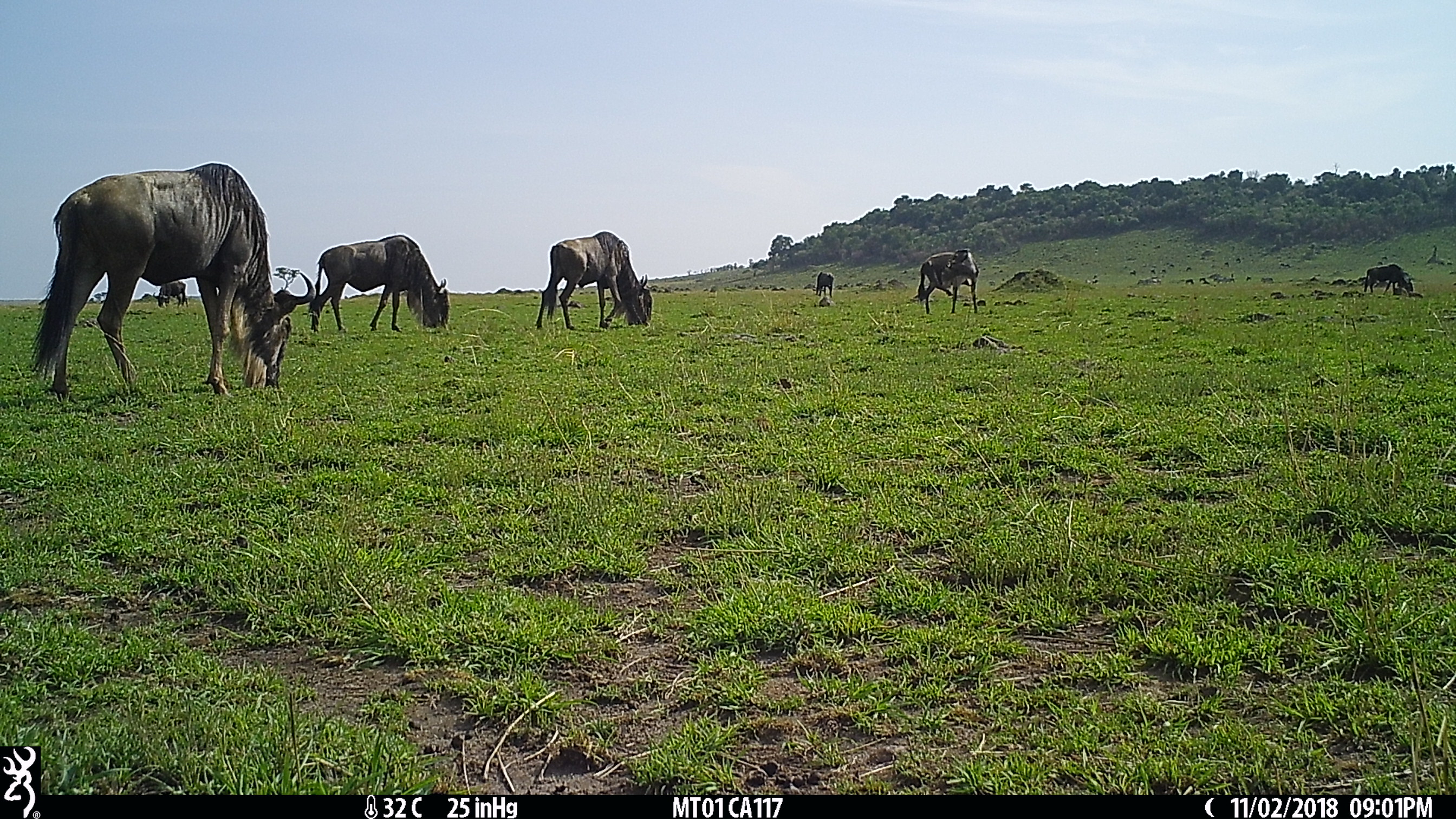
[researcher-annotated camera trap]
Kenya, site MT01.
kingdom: Animalia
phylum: Chordata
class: Mammalia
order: Artiodactyla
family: Bovidae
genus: Connochaetes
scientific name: Connochaetes taurinus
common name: blue wildebeest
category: wildebeest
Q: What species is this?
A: Wildebeest (blue wildebeest) (Connochaetes taurinus).